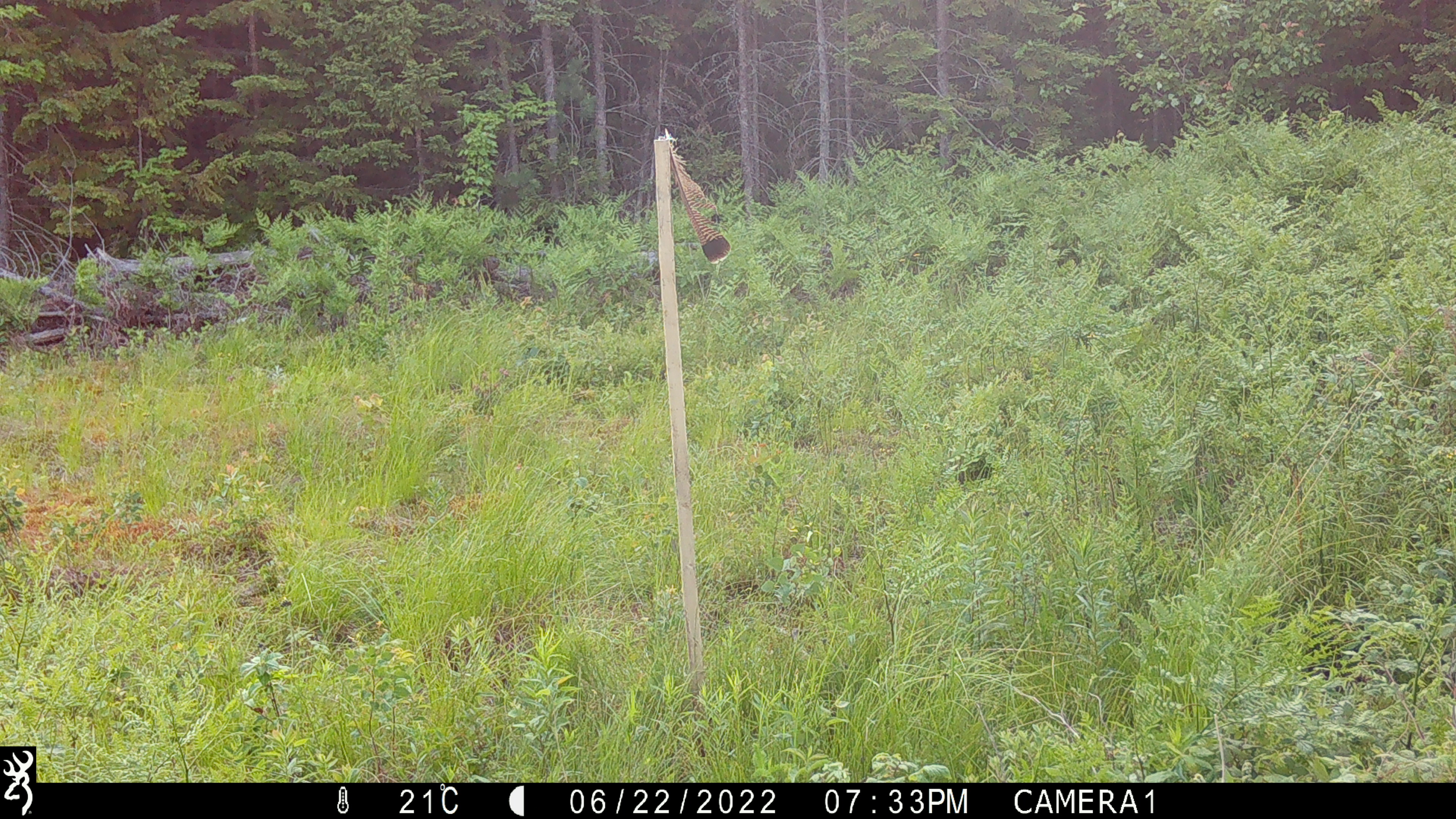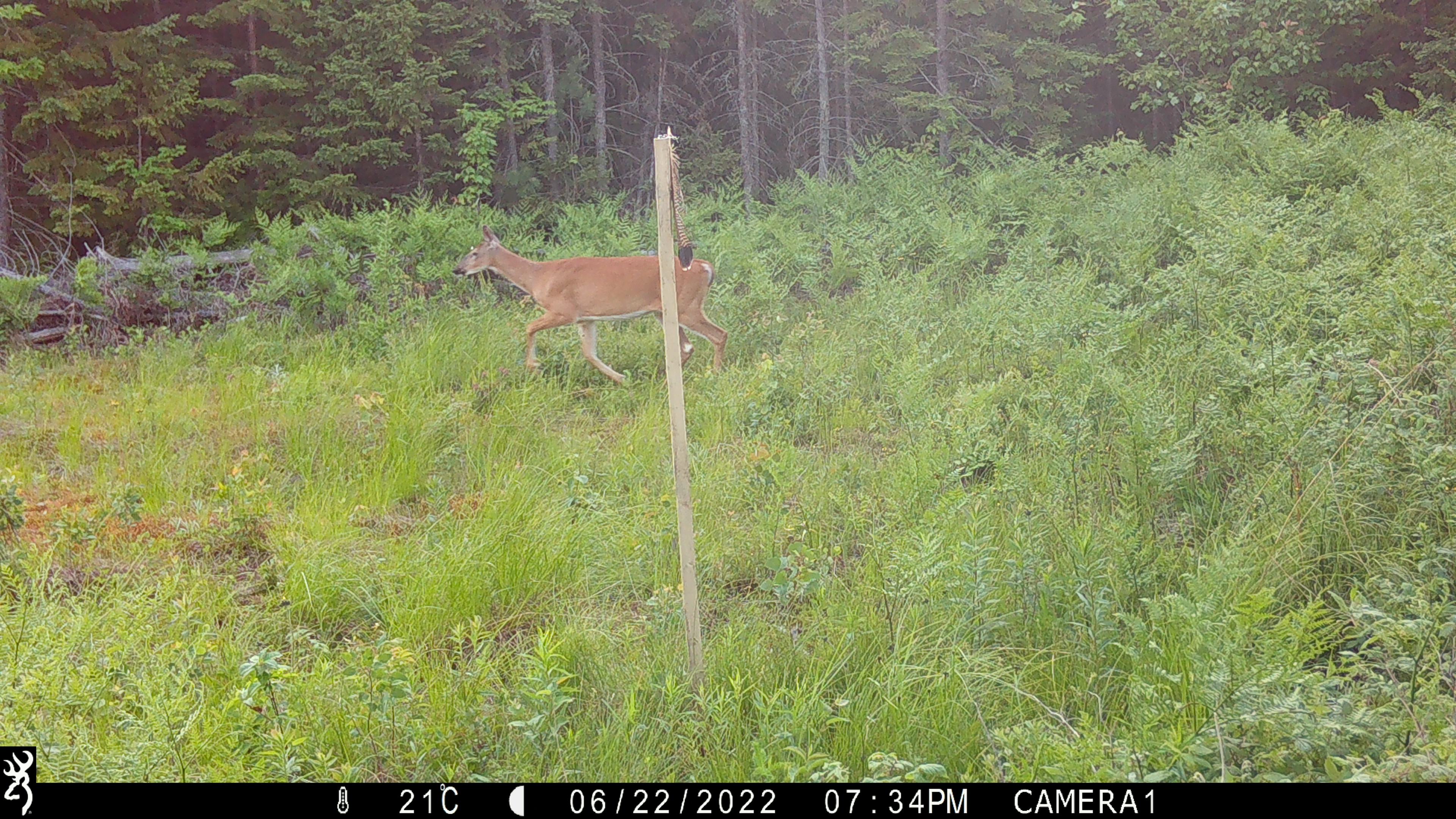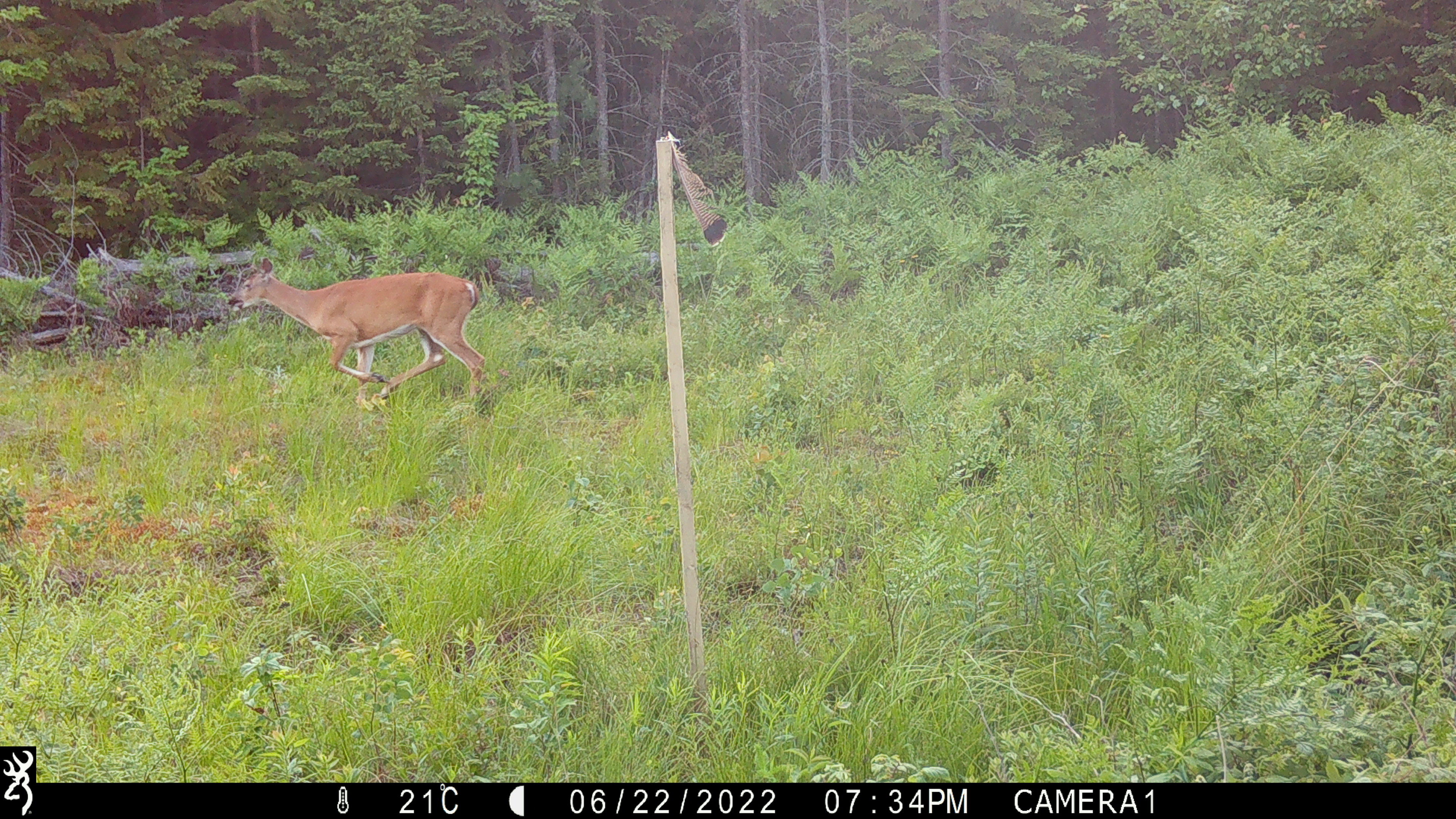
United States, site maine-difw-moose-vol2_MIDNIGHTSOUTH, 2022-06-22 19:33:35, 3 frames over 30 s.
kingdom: Animalia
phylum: Chordata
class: Mammalia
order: Artiodactyla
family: Cervidae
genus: Odocoileus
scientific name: Odocoileus virginianus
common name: white-tailed deer